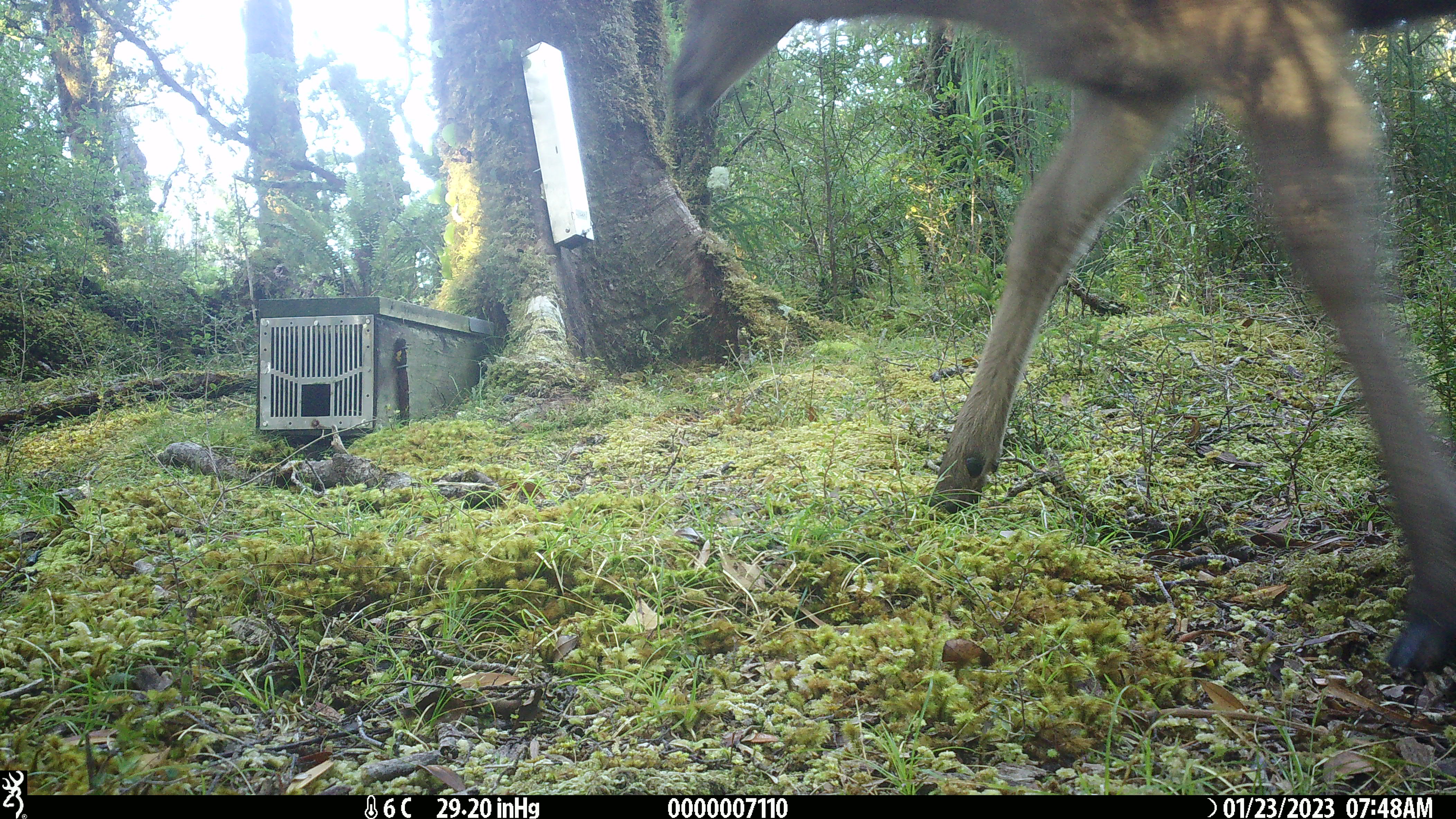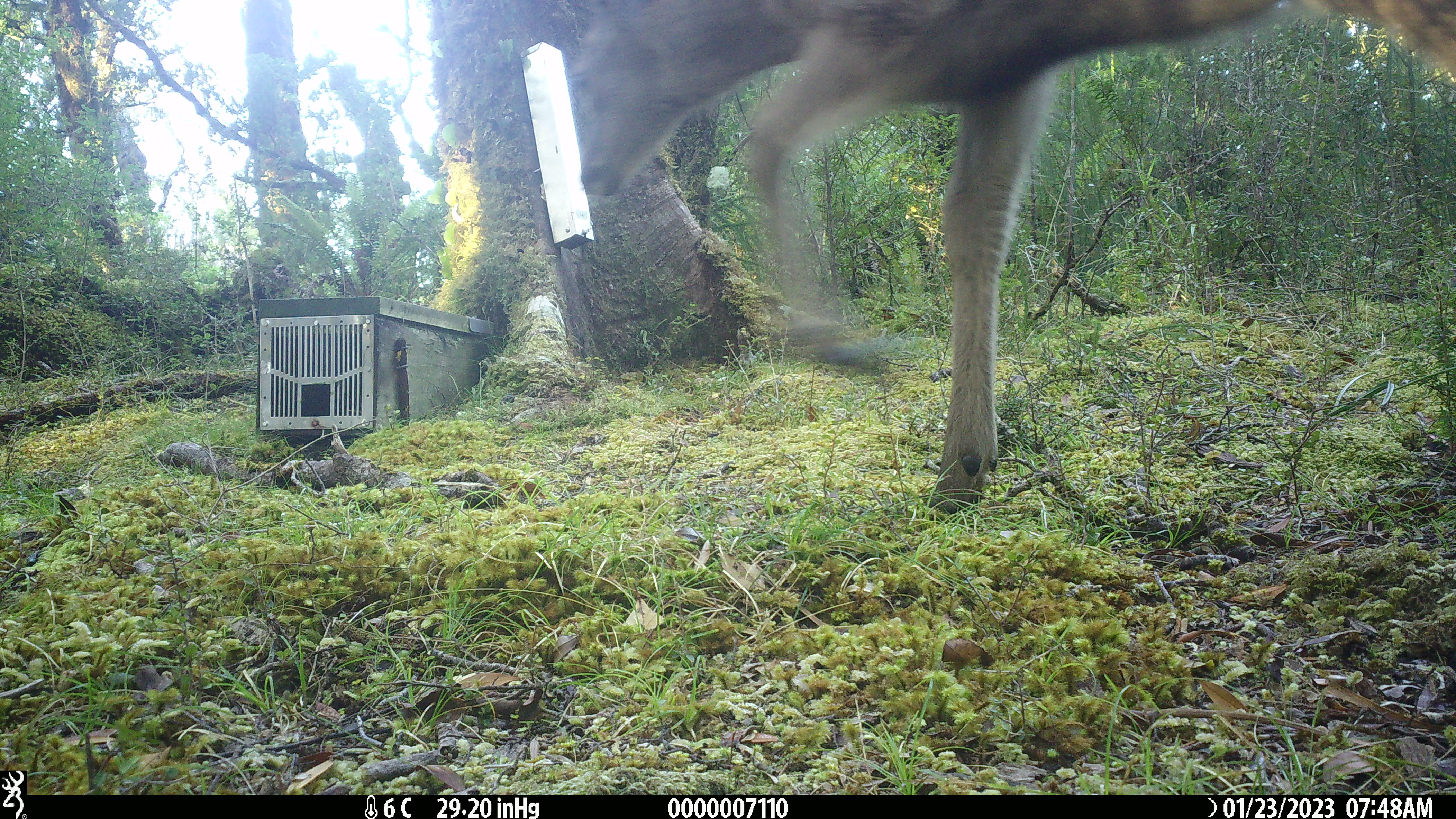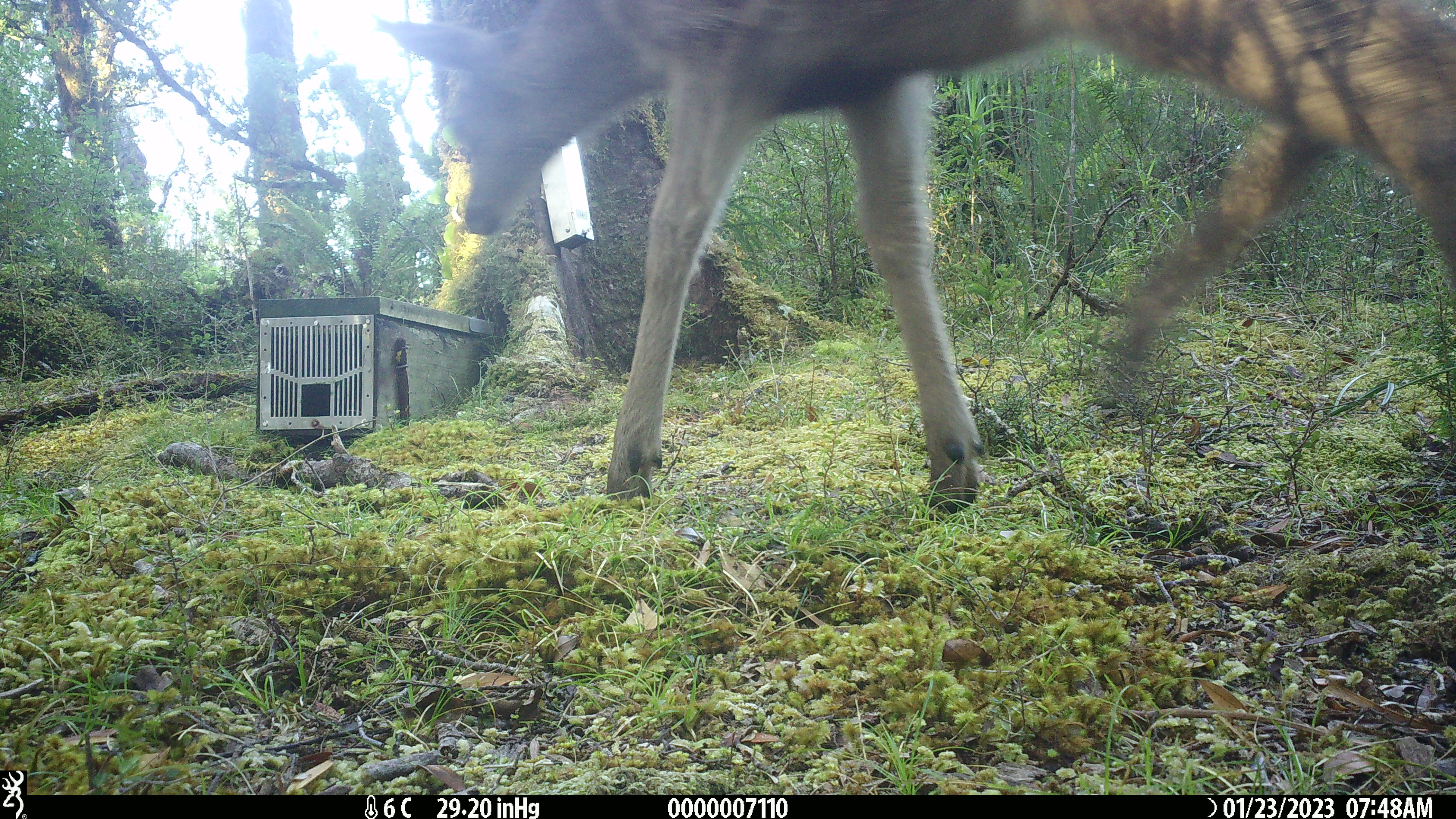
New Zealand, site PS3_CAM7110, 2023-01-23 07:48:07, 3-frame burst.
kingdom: Animalia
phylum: Chordata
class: Mammalia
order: Artiodactyla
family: Cervidae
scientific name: Cervidae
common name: deer